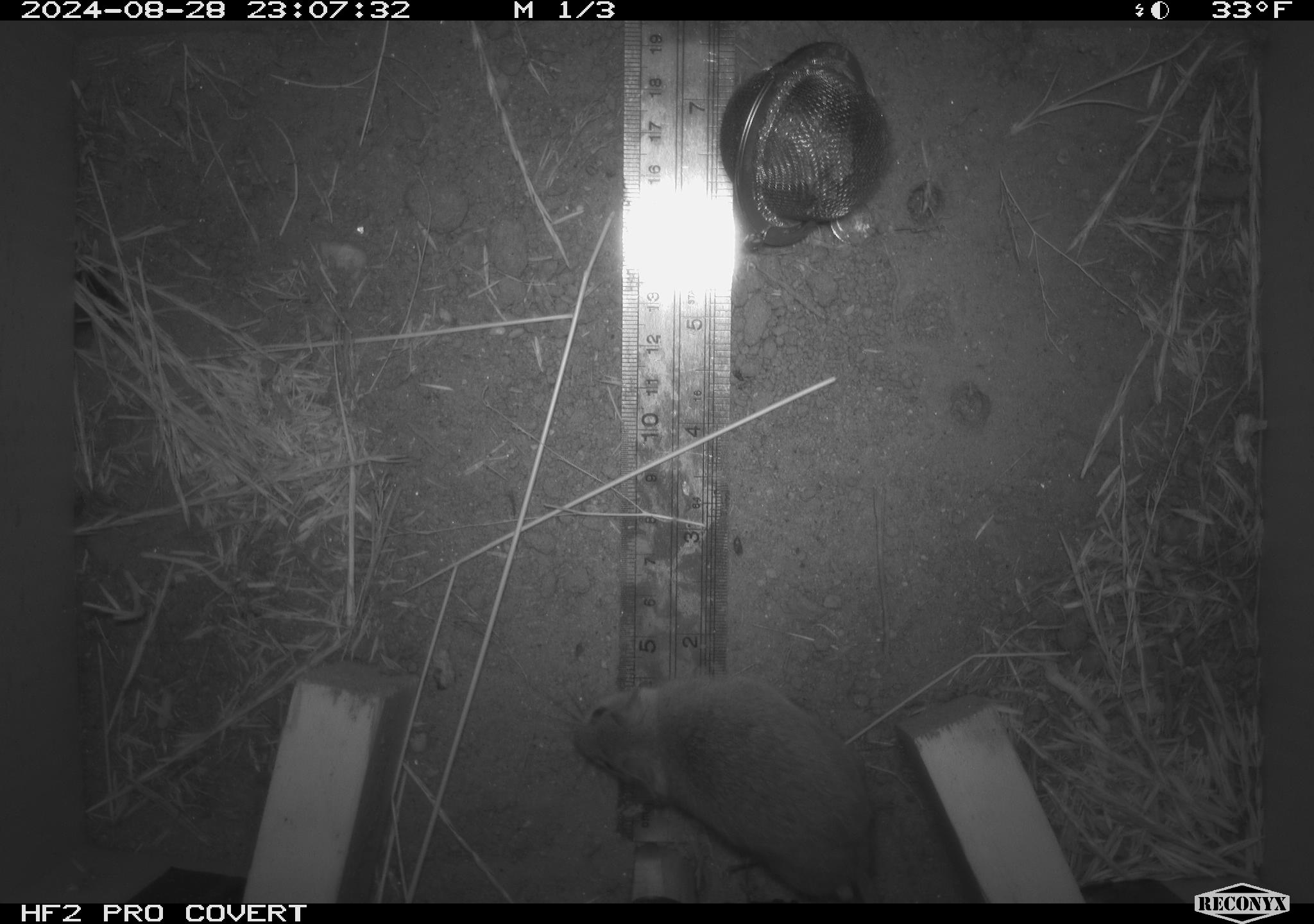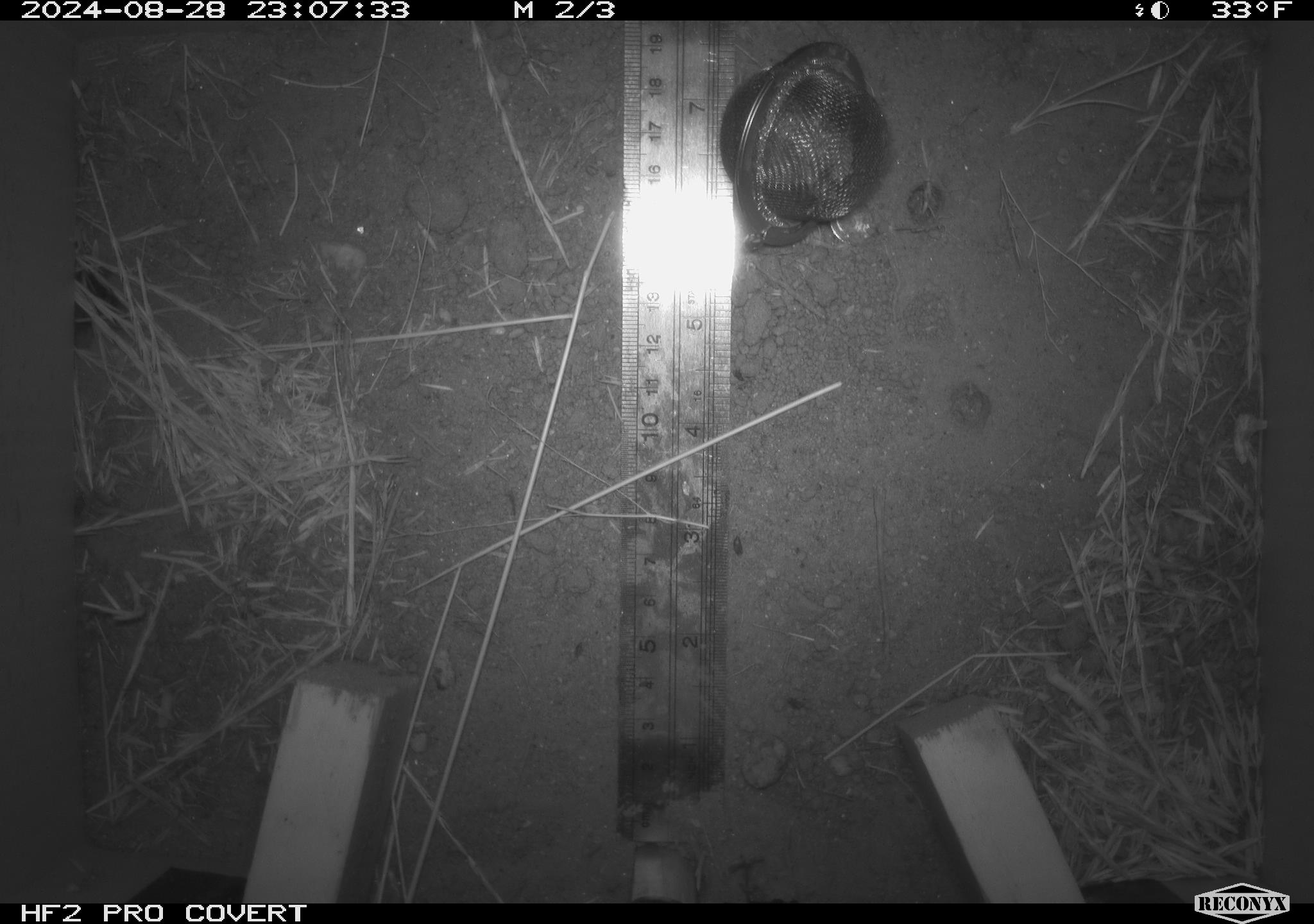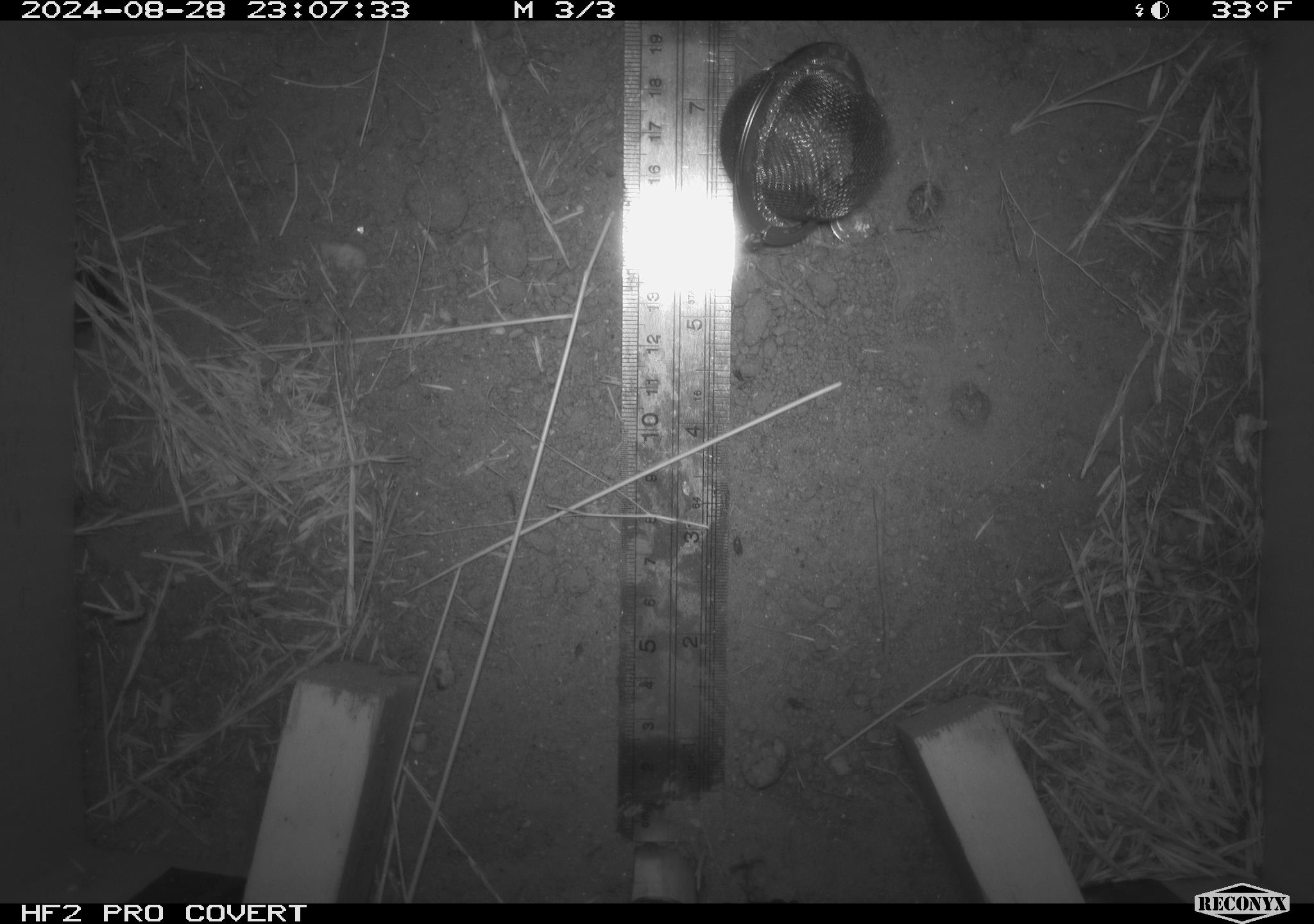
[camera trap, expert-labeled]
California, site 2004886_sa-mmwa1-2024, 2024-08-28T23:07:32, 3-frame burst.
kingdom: Animalia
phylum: Chordata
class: Mammalia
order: Rodentia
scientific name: Rodentia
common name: mouse species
Mouse species (Rodentia).